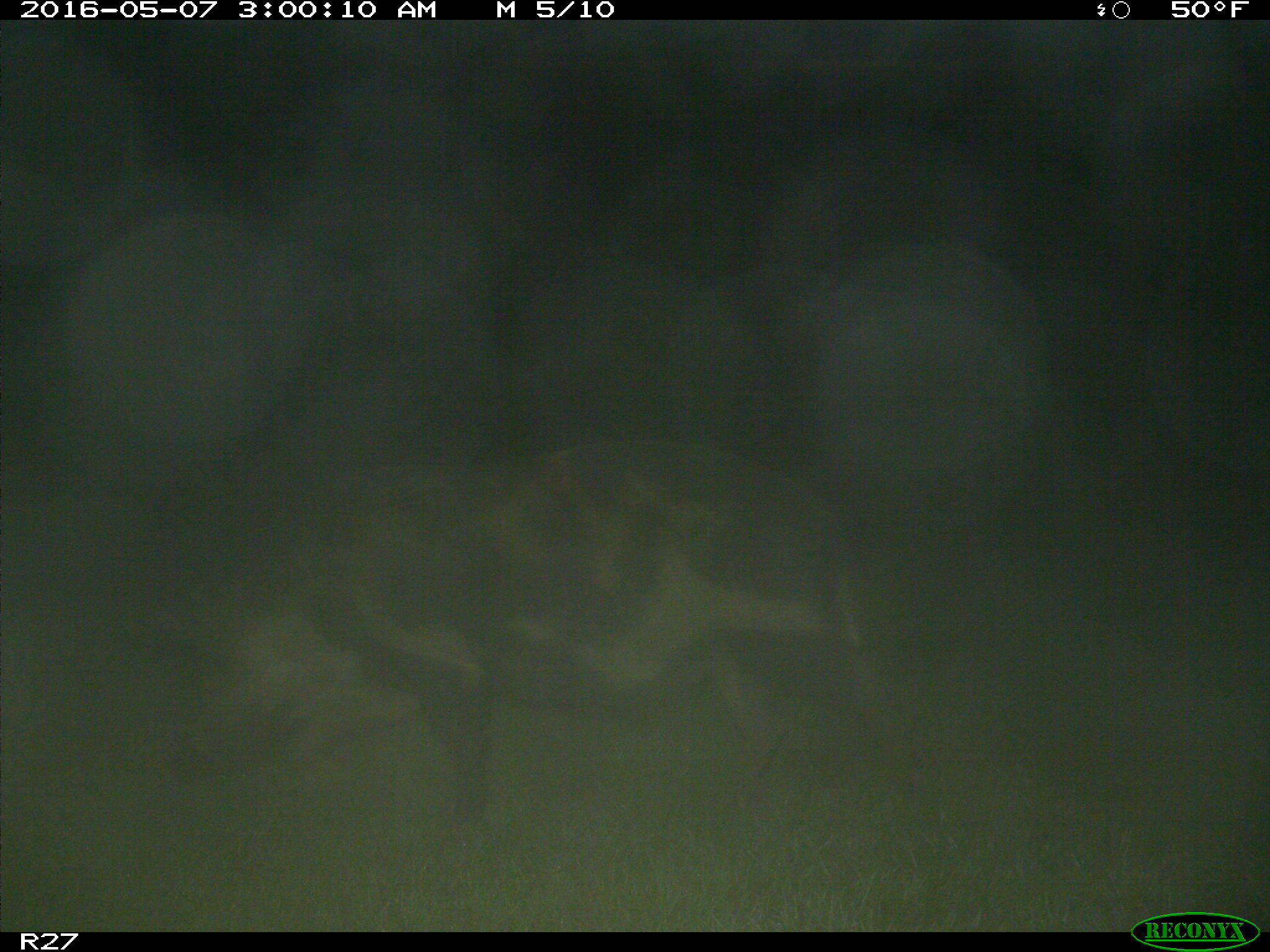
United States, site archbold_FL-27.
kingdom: Animalia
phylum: Chordata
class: Mammalia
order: Artiodactyla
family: Suidae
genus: Sus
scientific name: Sus scrofa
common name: wild boar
Sus scrofa (wild boar).